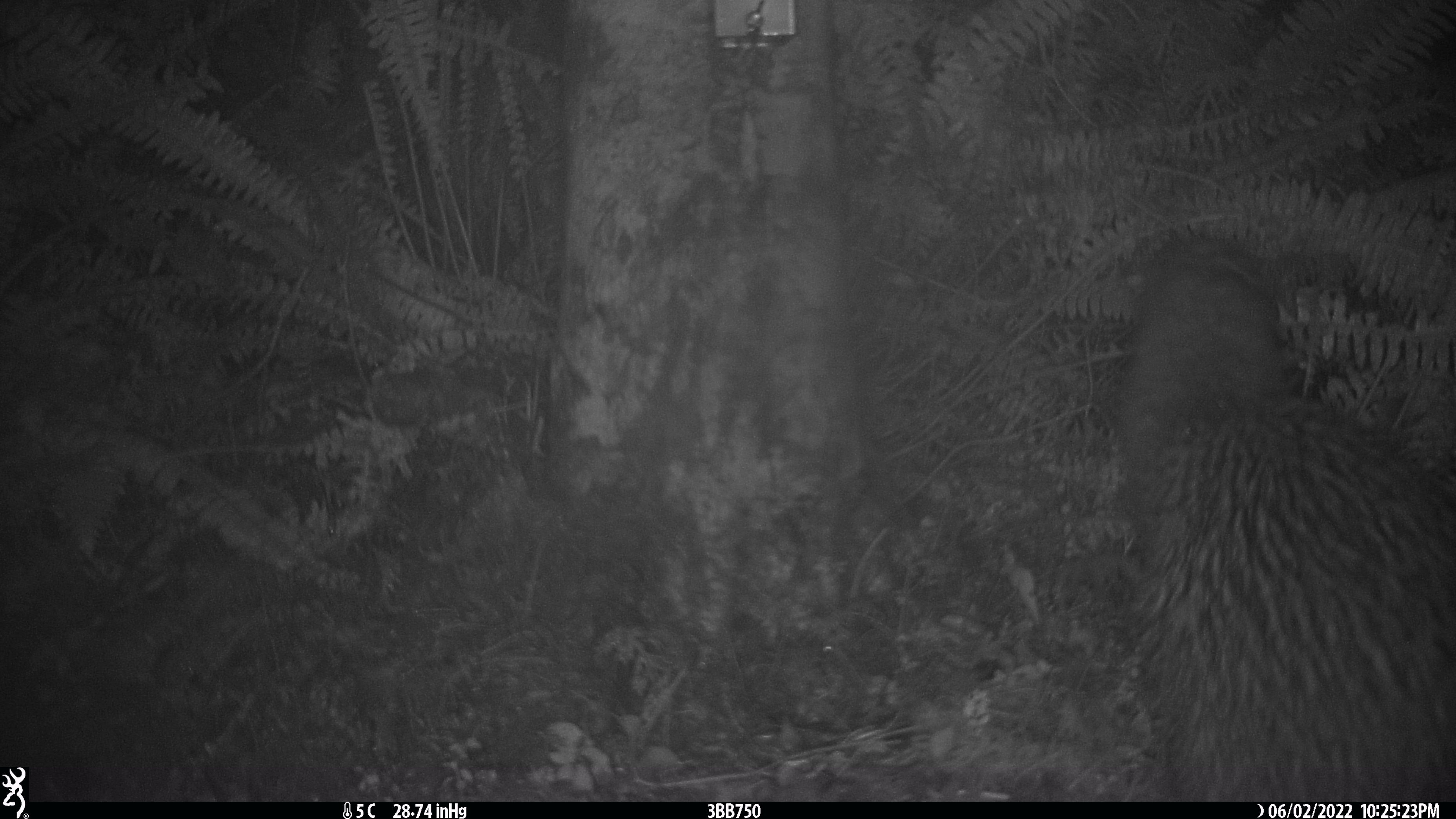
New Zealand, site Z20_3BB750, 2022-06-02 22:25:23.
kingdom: Animalia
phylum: Chordata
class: Aves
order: Apterygiformes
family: Apterygidae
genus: Apteryx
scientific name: Apteryx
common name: kiwi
Kiwi (Apteryx).